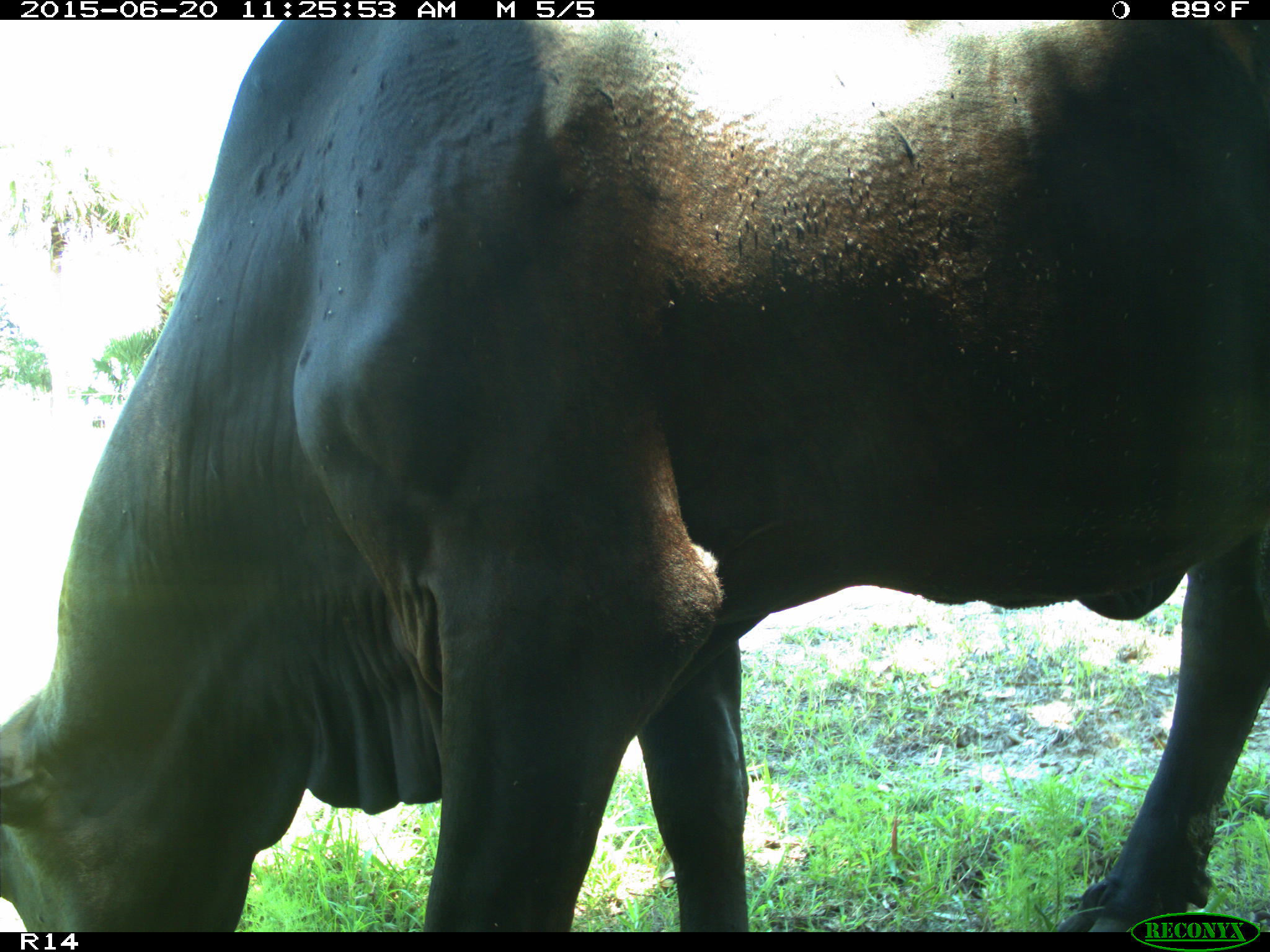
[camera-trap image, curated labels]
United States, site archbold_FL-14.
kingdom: Animalia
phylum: Chordata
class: Mammalia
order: Artiodactyla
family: Bovidae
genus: Bos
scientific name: Bos taurus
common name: domestic cow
Bos taurus (domestic cow).